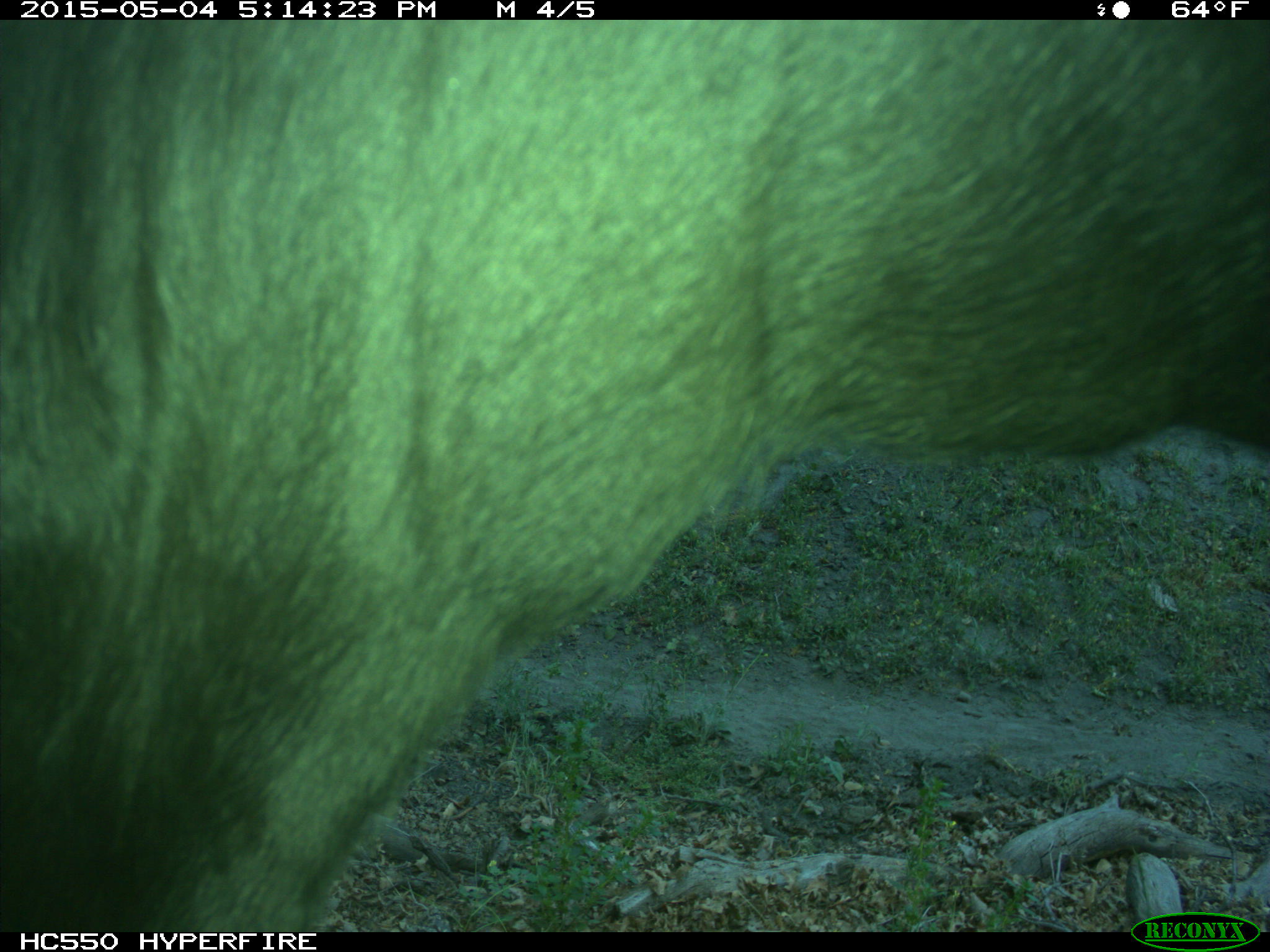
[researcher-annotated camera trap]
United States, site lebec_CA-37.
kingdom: Animalia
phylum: Chordata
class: Mammalia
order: Artiodactyla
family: Bovidae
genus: Bos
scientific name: Bos taurus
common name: domestic cow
Bos taurus (domestic cow).